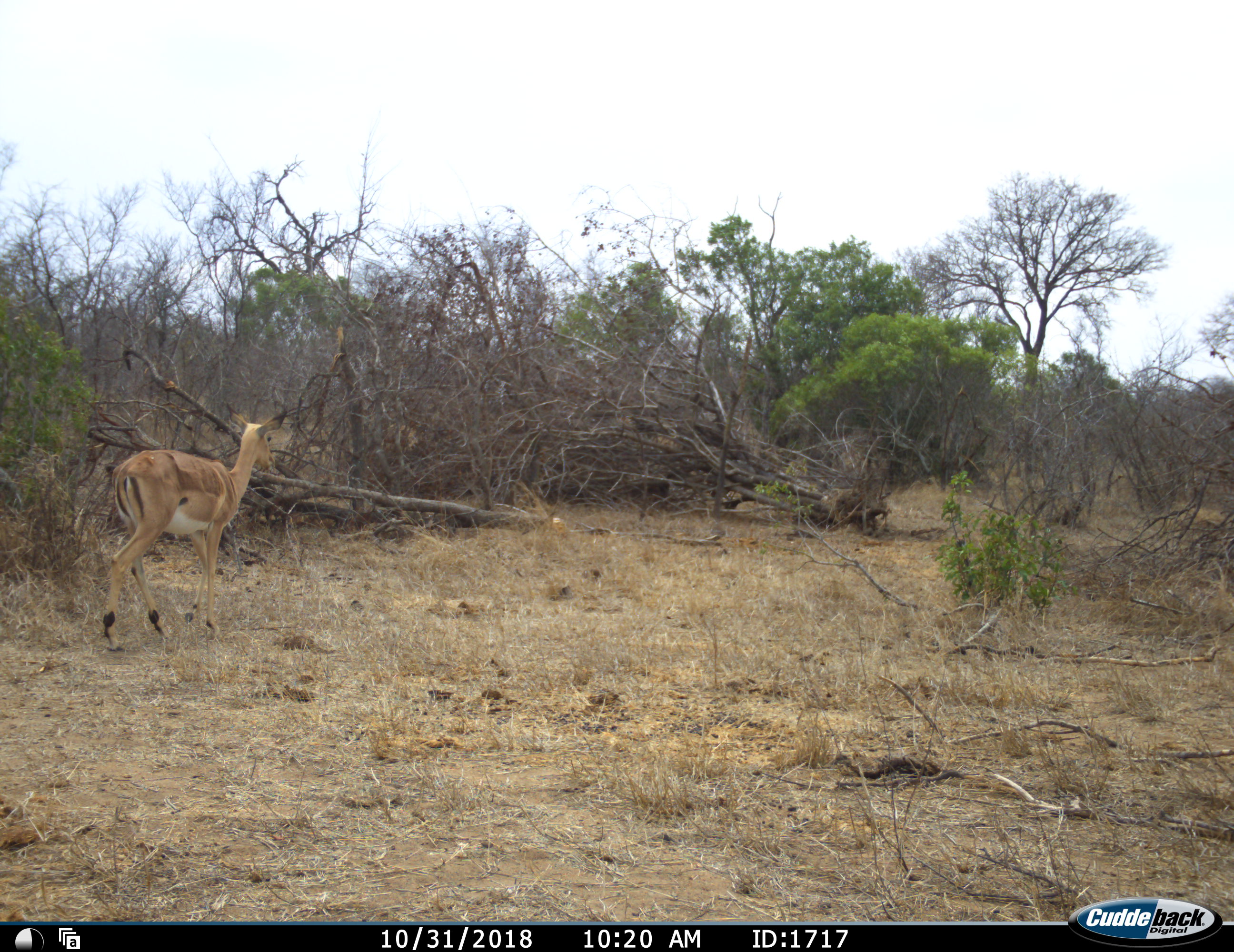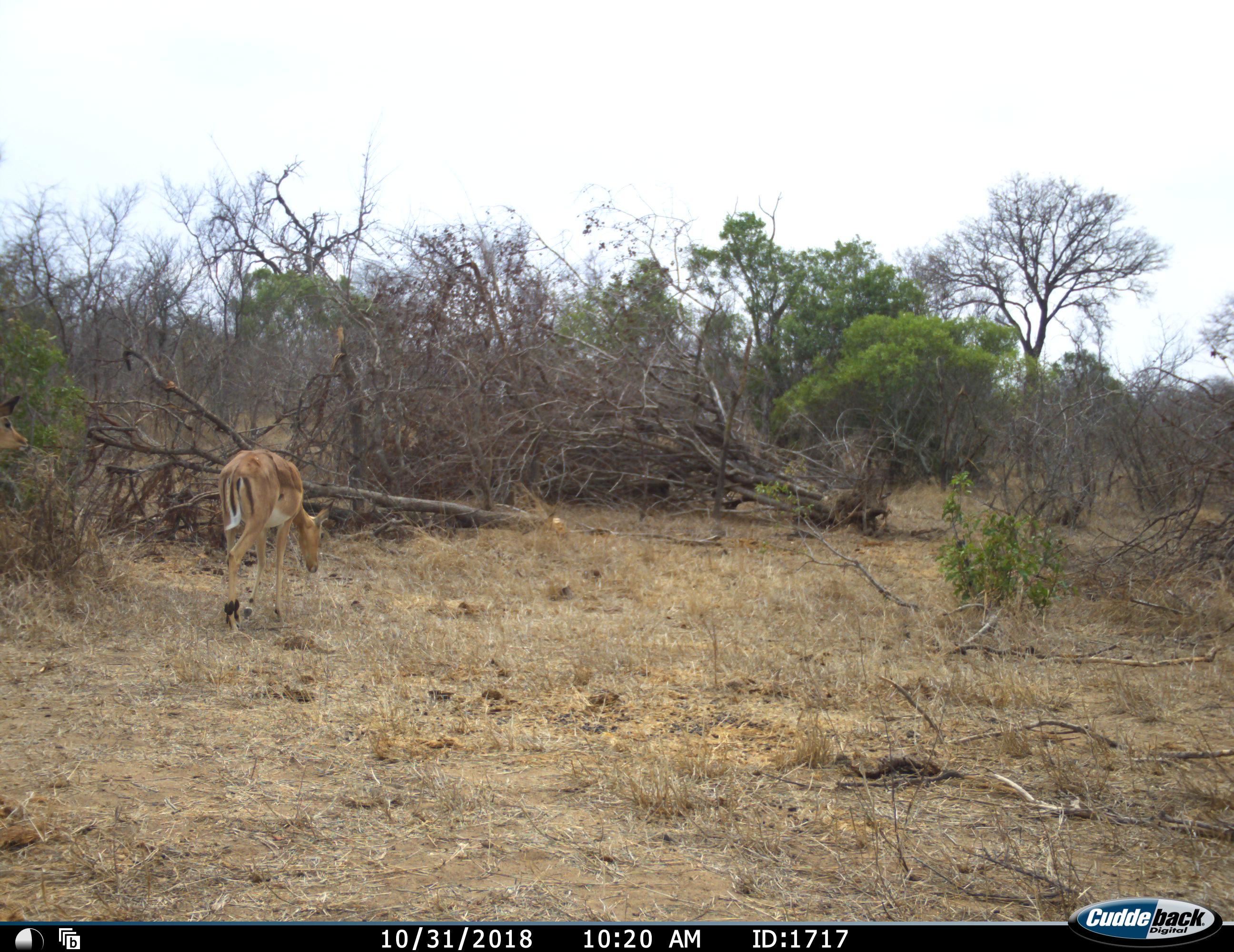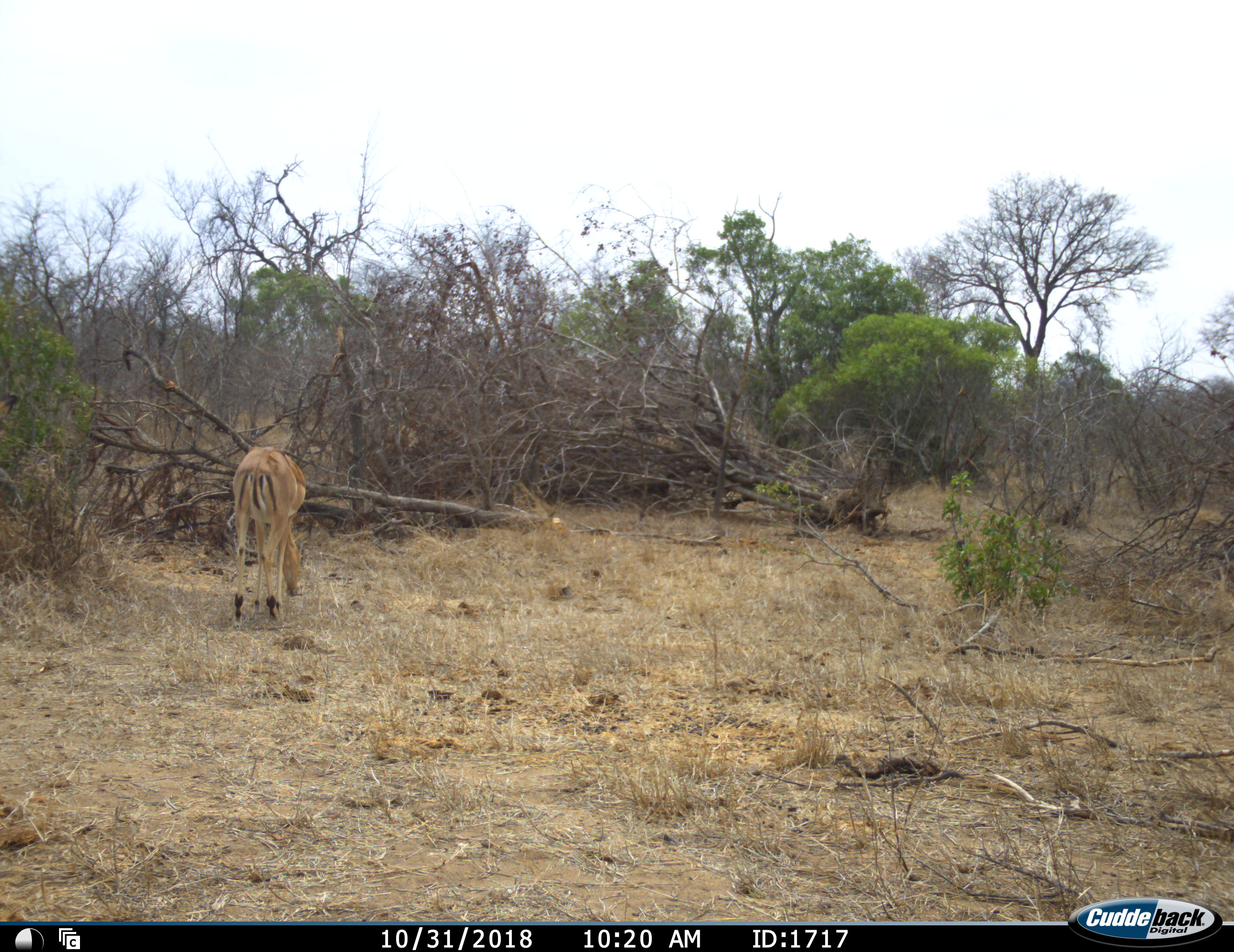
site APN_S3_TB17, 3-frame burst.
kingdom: Animalia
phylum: Chordata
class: Mammalia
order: Artiodactyla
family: Bovidae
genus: Aepyceros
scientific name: Aepyceros melampus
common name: impala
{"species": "impala (Aepyceros melampus)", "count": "1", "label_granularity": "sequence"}